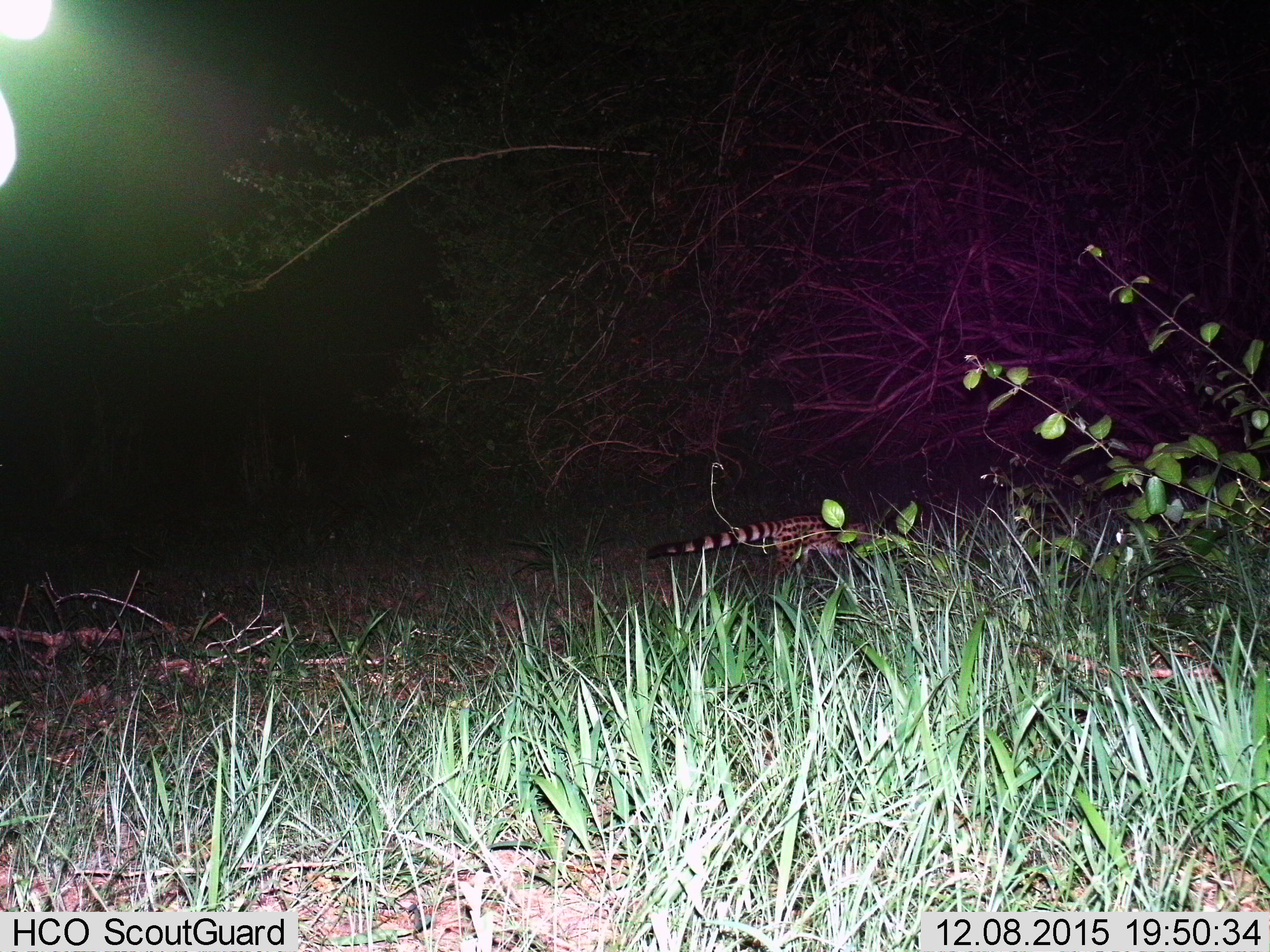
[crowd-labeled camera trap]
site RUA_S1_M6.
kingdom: Animalia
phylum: Chordata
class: Mammalia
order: Carnivora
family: Viverridae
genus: Genetta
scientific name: Genetta genetta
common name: small-spotted genet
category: genetcommonsmallspotted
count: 1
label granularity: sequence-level